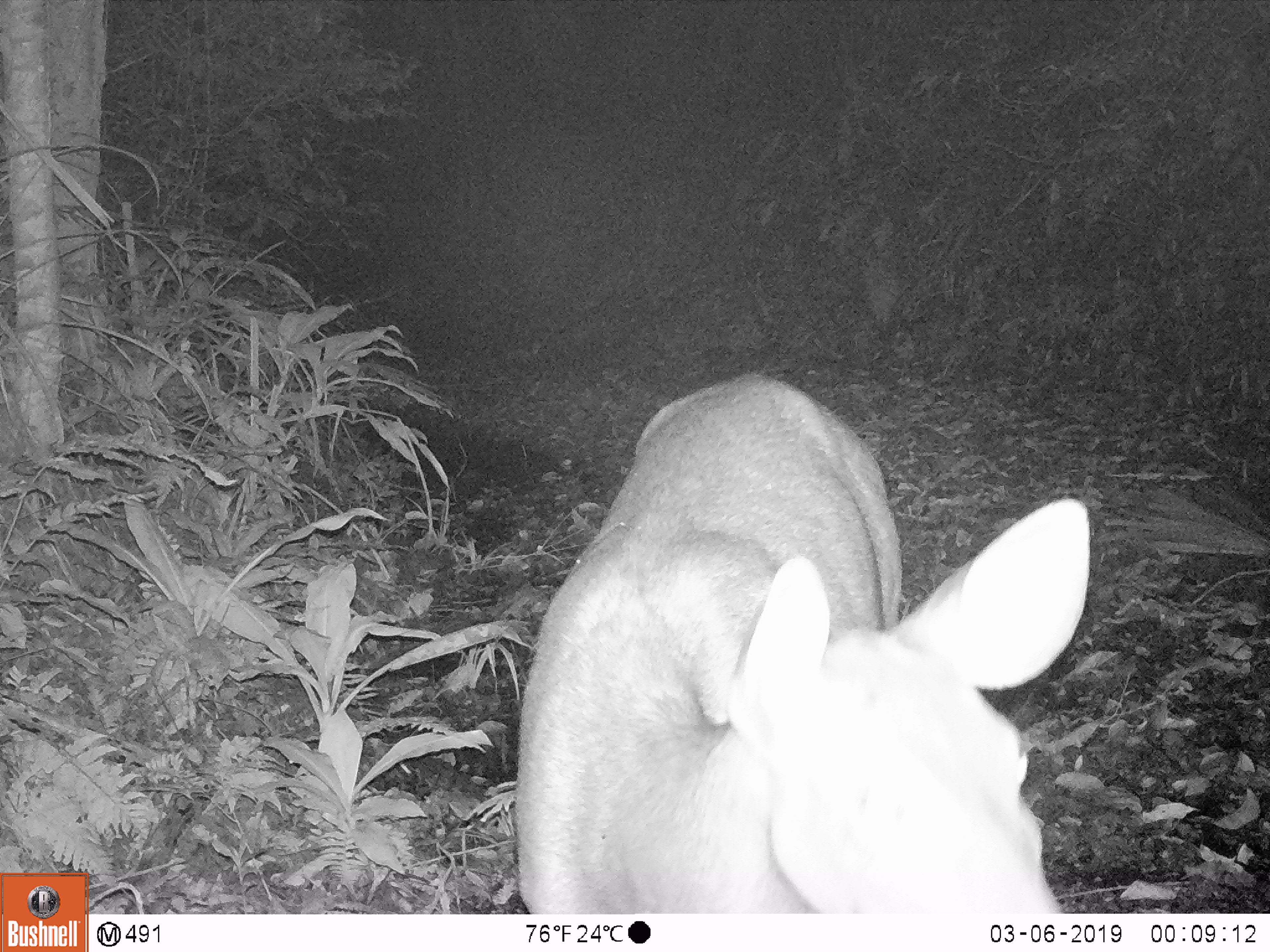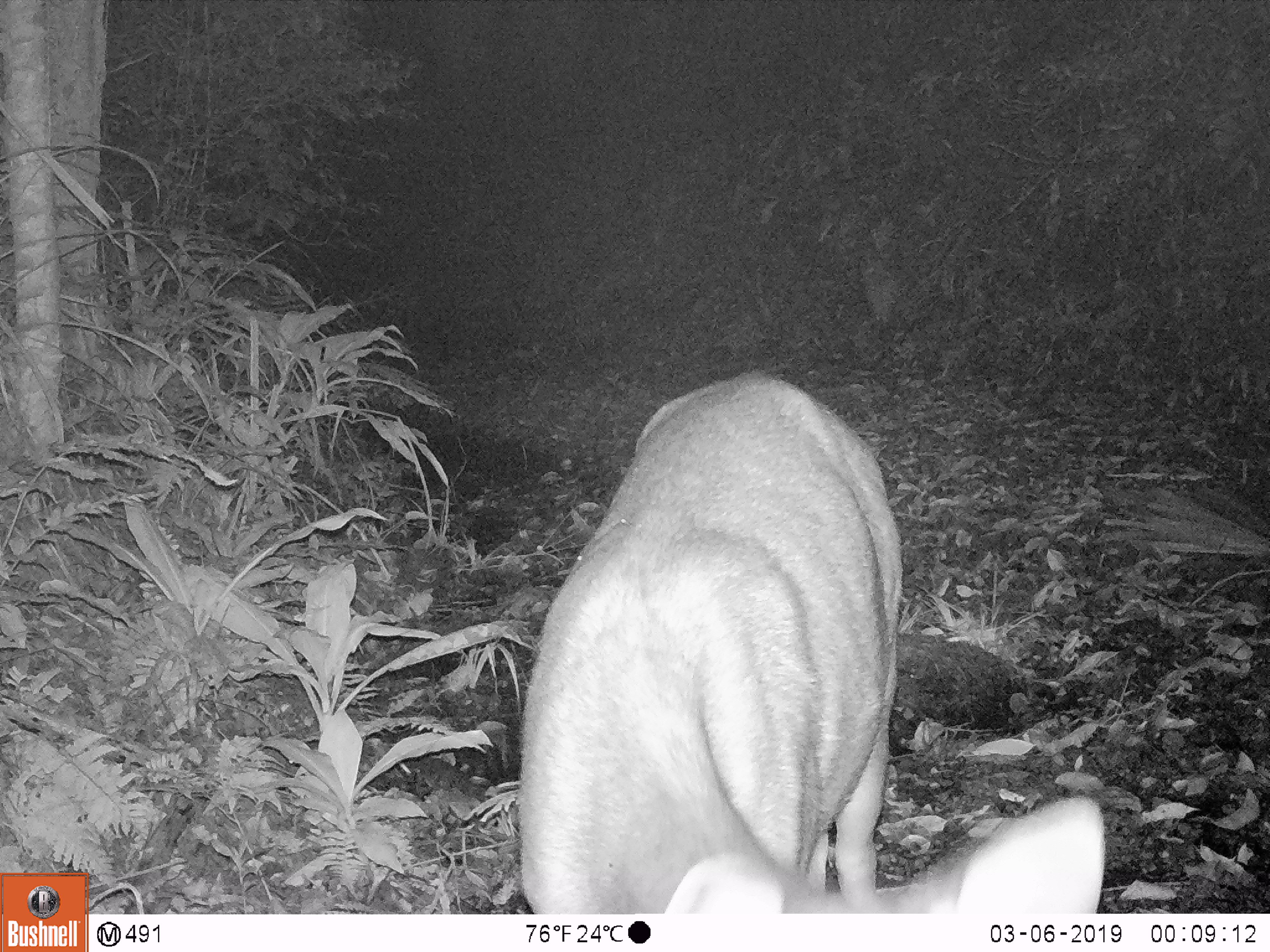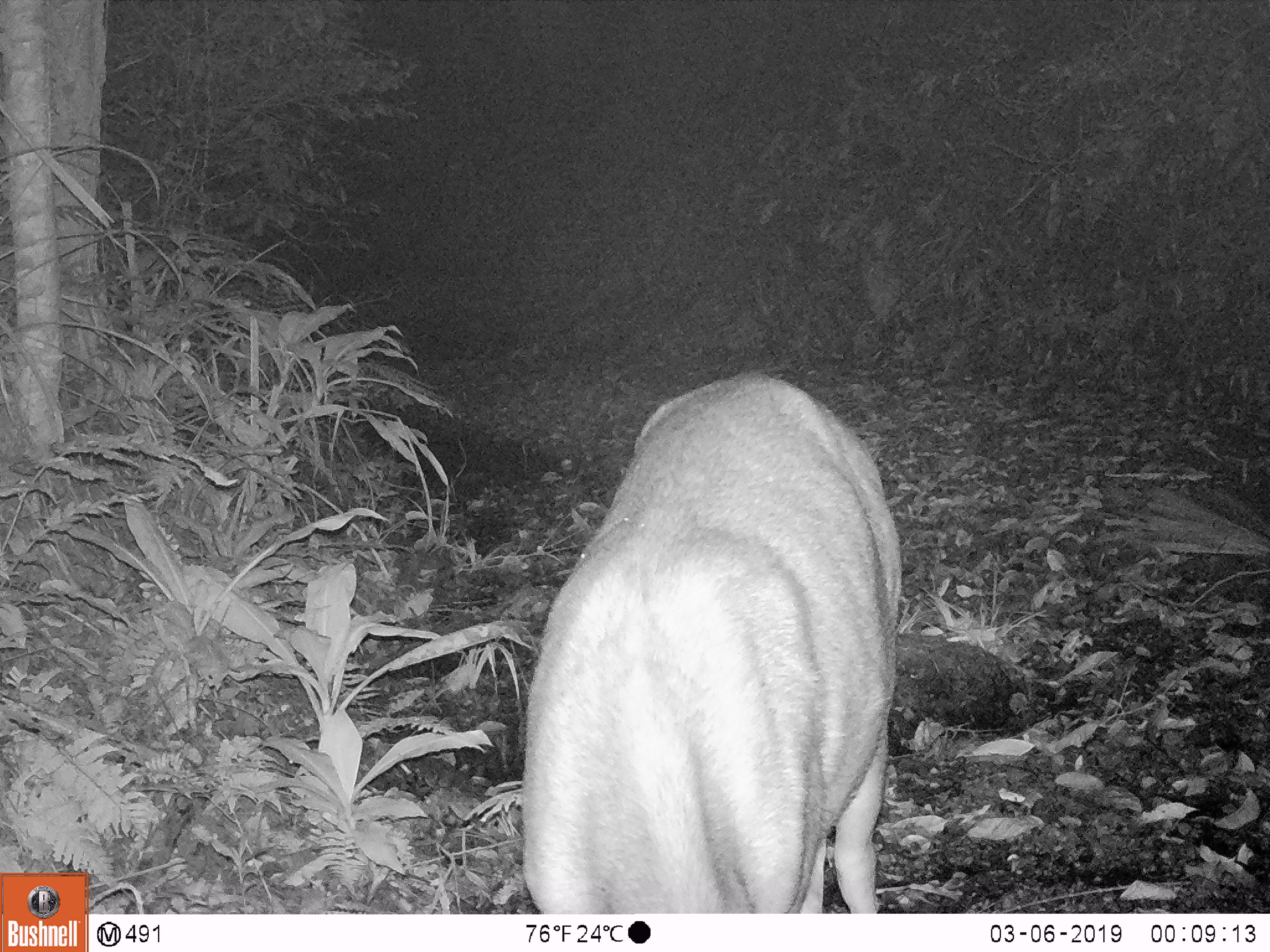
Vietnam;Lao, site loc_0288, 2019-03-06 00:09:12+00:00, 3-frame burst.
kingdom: Animalia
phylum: Chordata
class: Mammalia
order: Artiodactyla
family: Cervidae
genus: Rusa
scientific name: Rusa unicolor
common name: sambar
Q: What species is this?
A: Sambar (Rusa unicolor).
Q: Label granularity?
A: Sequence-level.